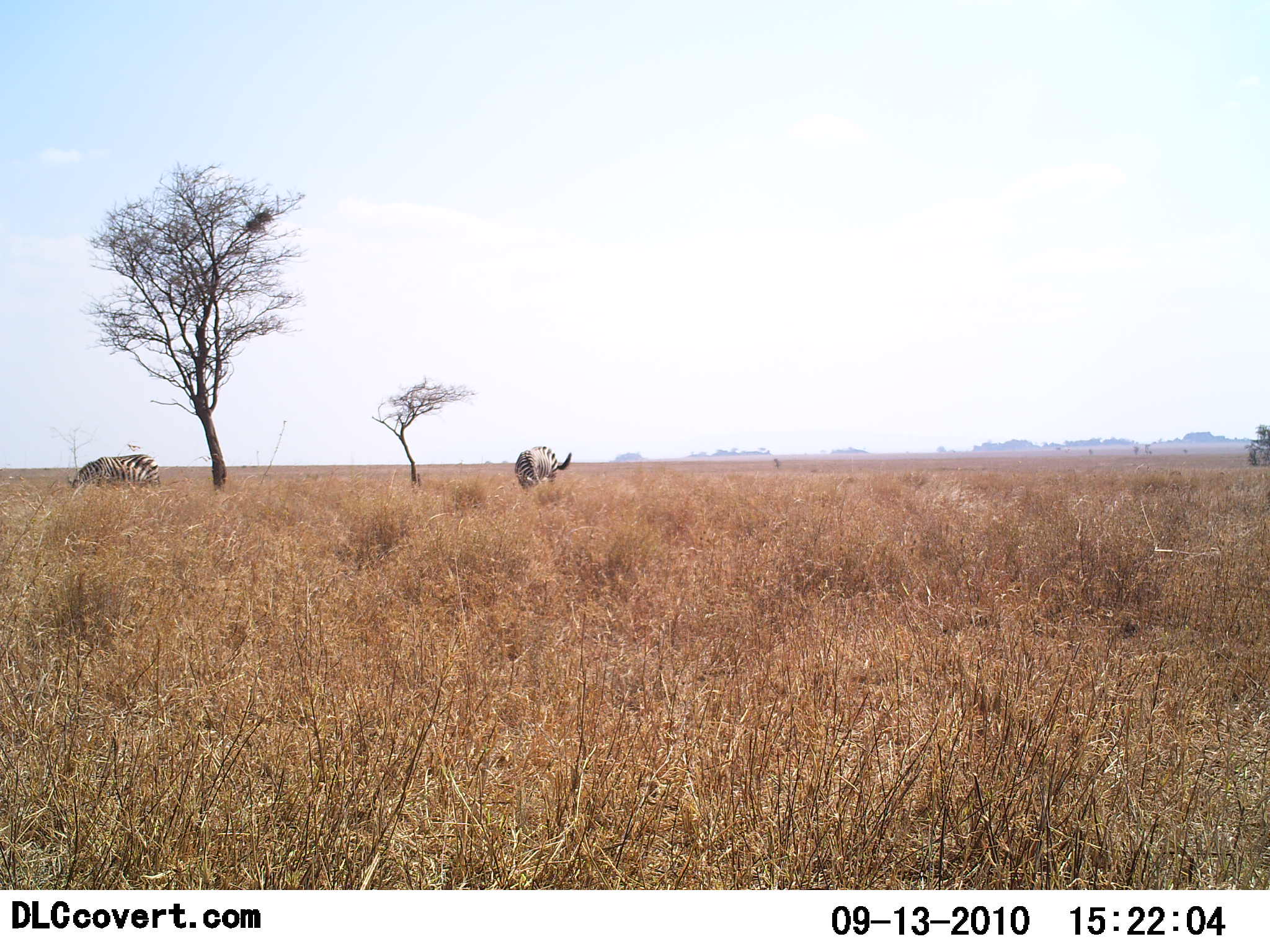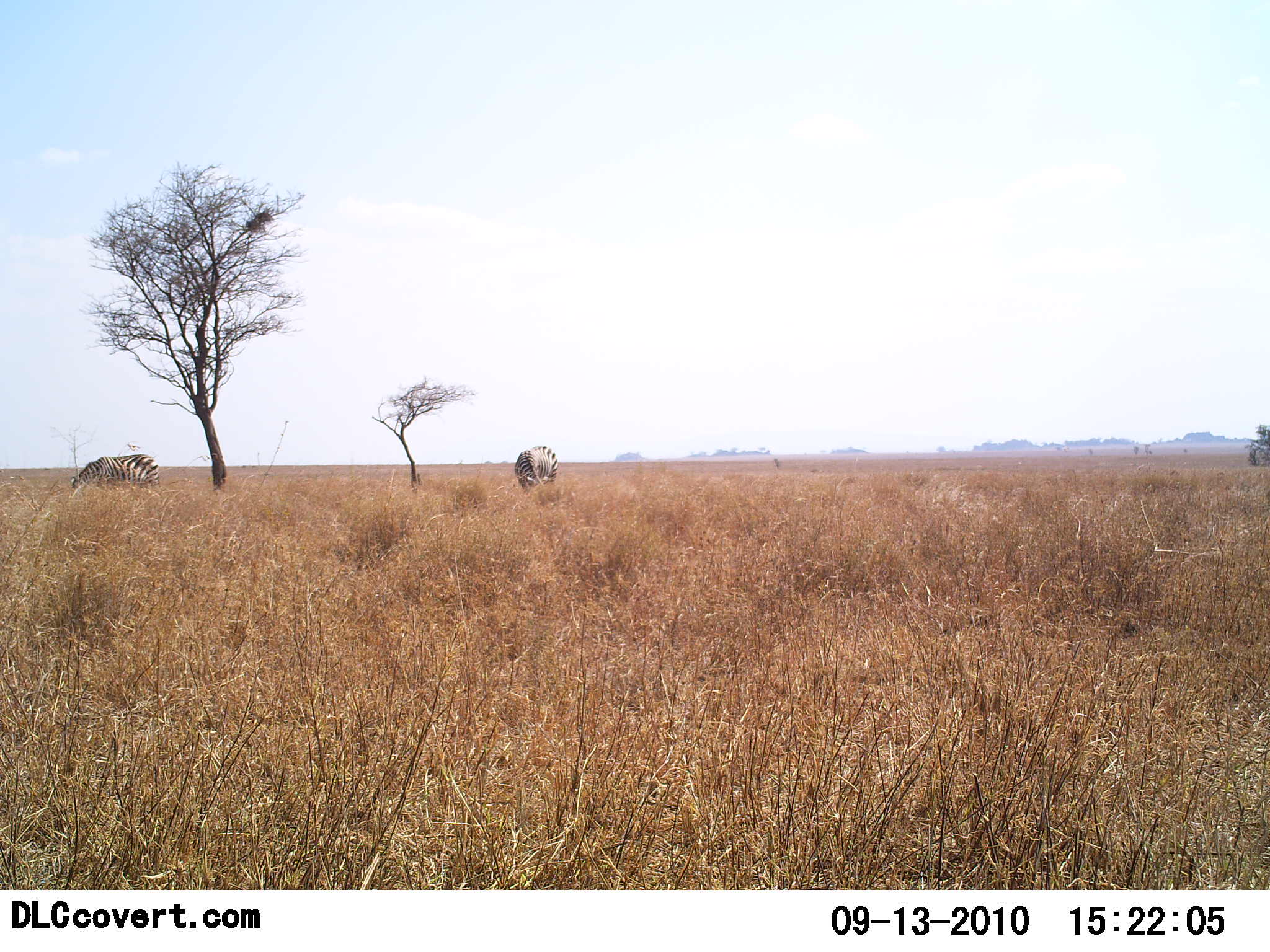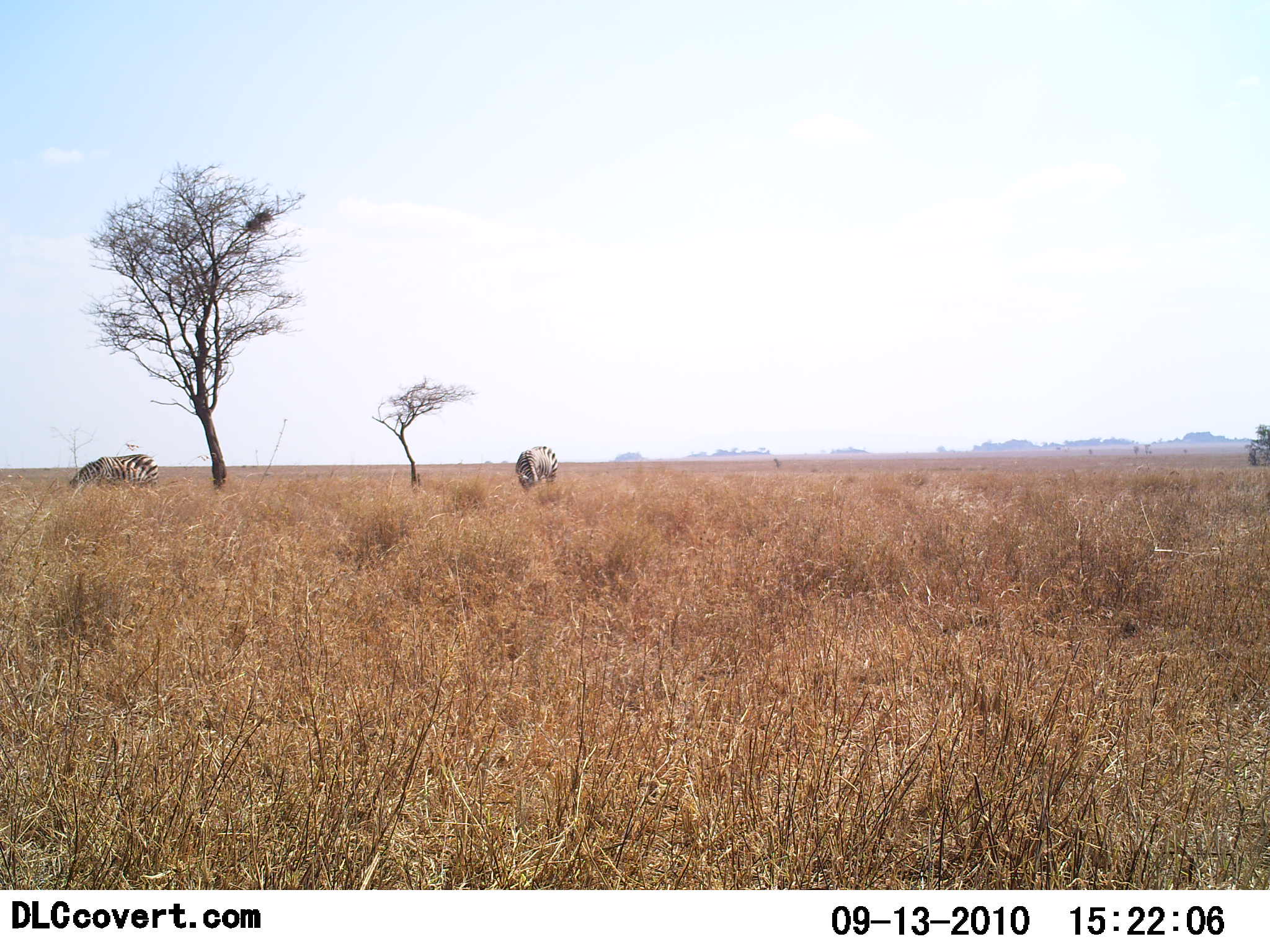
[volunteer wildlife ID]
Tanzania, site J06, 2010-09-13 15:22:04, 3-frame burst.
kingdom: Animalia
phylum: Chordata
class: Mammalia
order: Perissodactyla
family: Equidae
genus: Equus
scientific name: Equus quagga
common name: plains zebra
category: zebra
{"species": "zebra (plains zebra) (Equus quagga)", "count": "2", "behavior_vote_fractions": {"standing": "47%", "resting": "5%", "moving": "0%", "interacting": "0%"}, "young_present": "0%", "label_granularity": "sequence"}